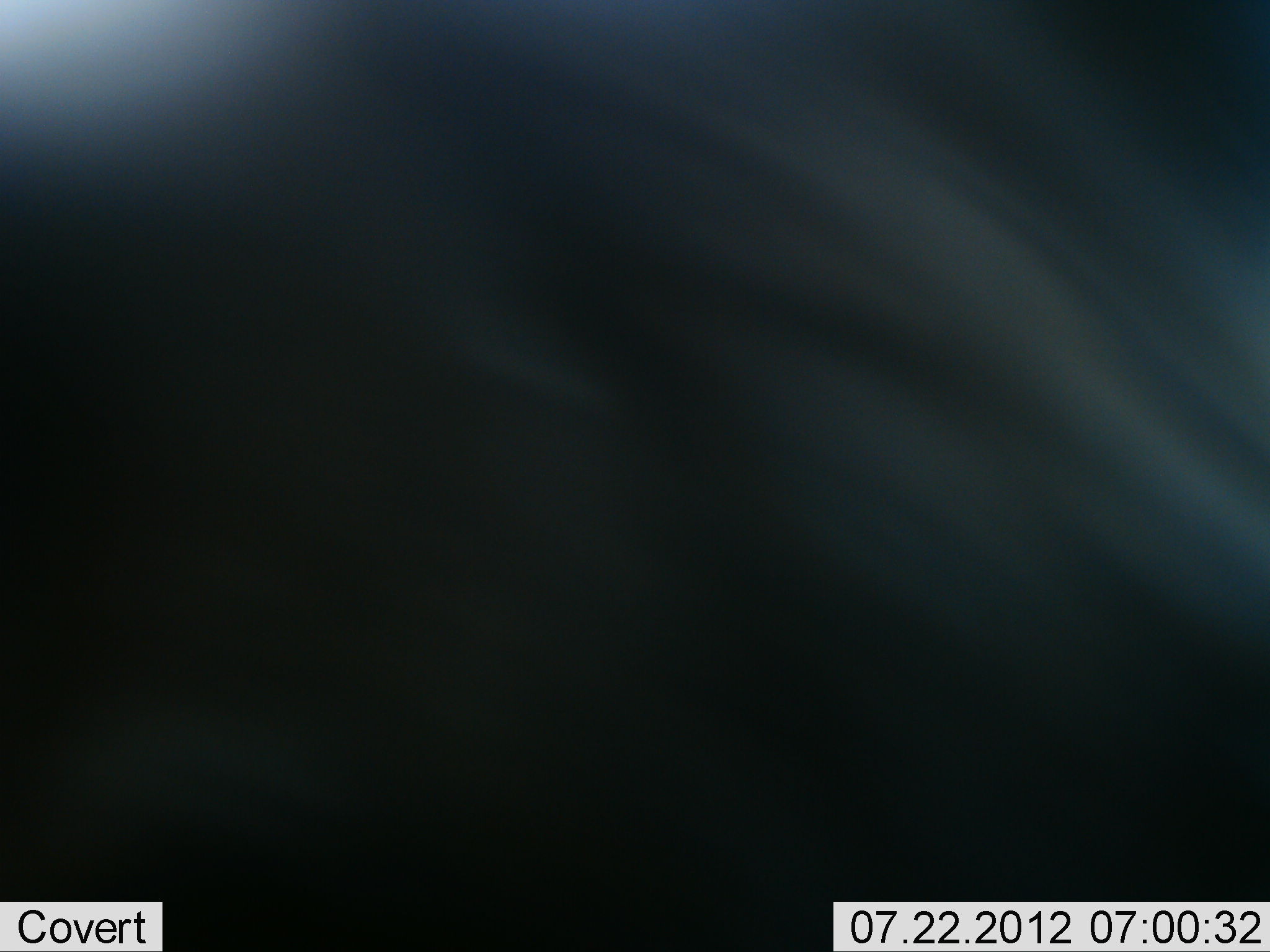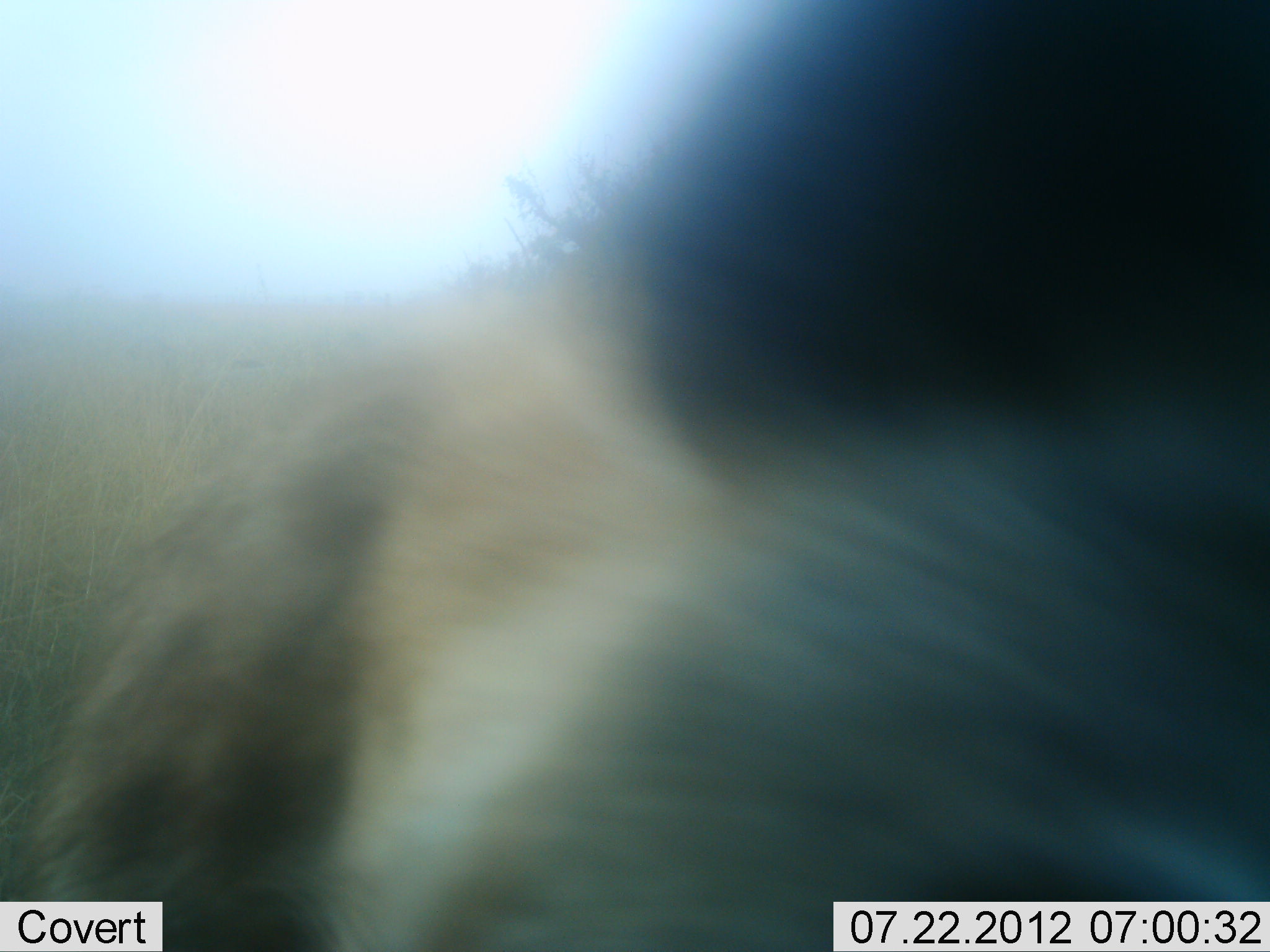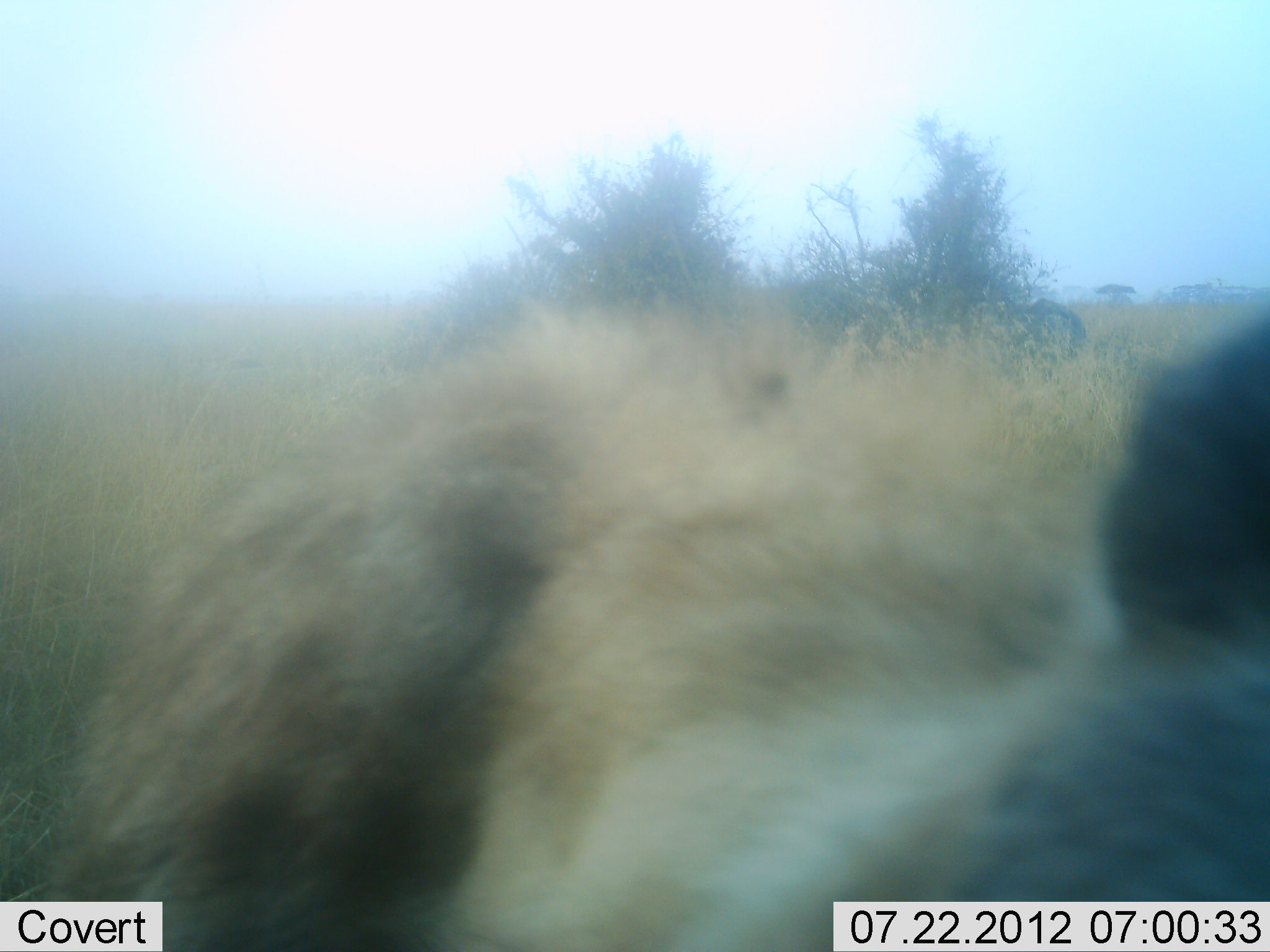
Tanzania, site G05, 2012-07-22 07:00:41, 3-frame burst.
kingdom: Animalia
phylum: Chordata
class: Mammalia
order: Carnivora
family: Hyaenidae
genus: Crocuta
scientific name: Crocuta crocuta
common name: spotted hyena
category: hyenaspotted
Hyenaspotted (spotted hyena) (Crocuta crocuta), count 1. Behavior (volunteer vote fractions): standing 40%, resting 0%, moving 40%, interacting 40%. Young present (vote fraction): 0%. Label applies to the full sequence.